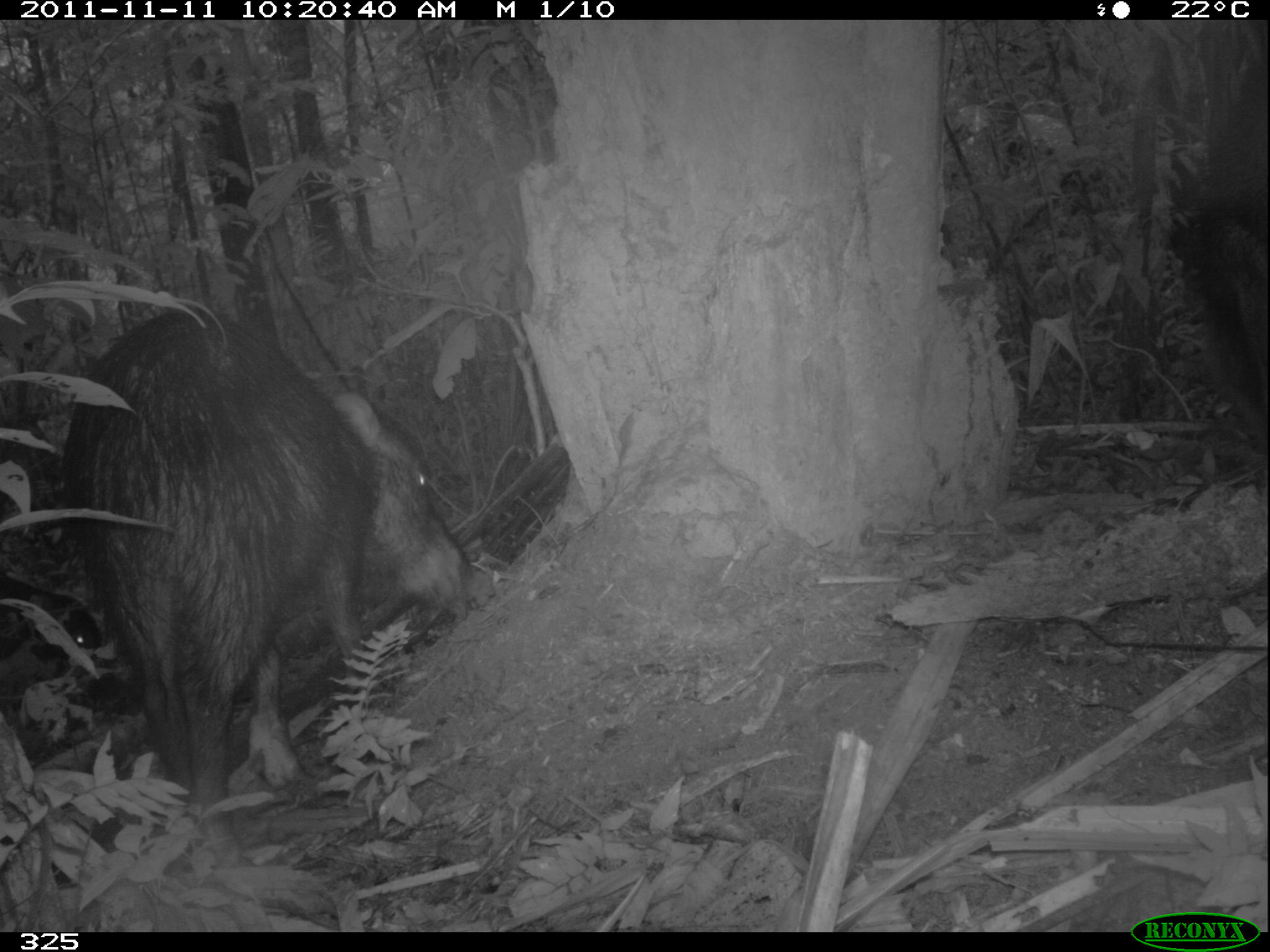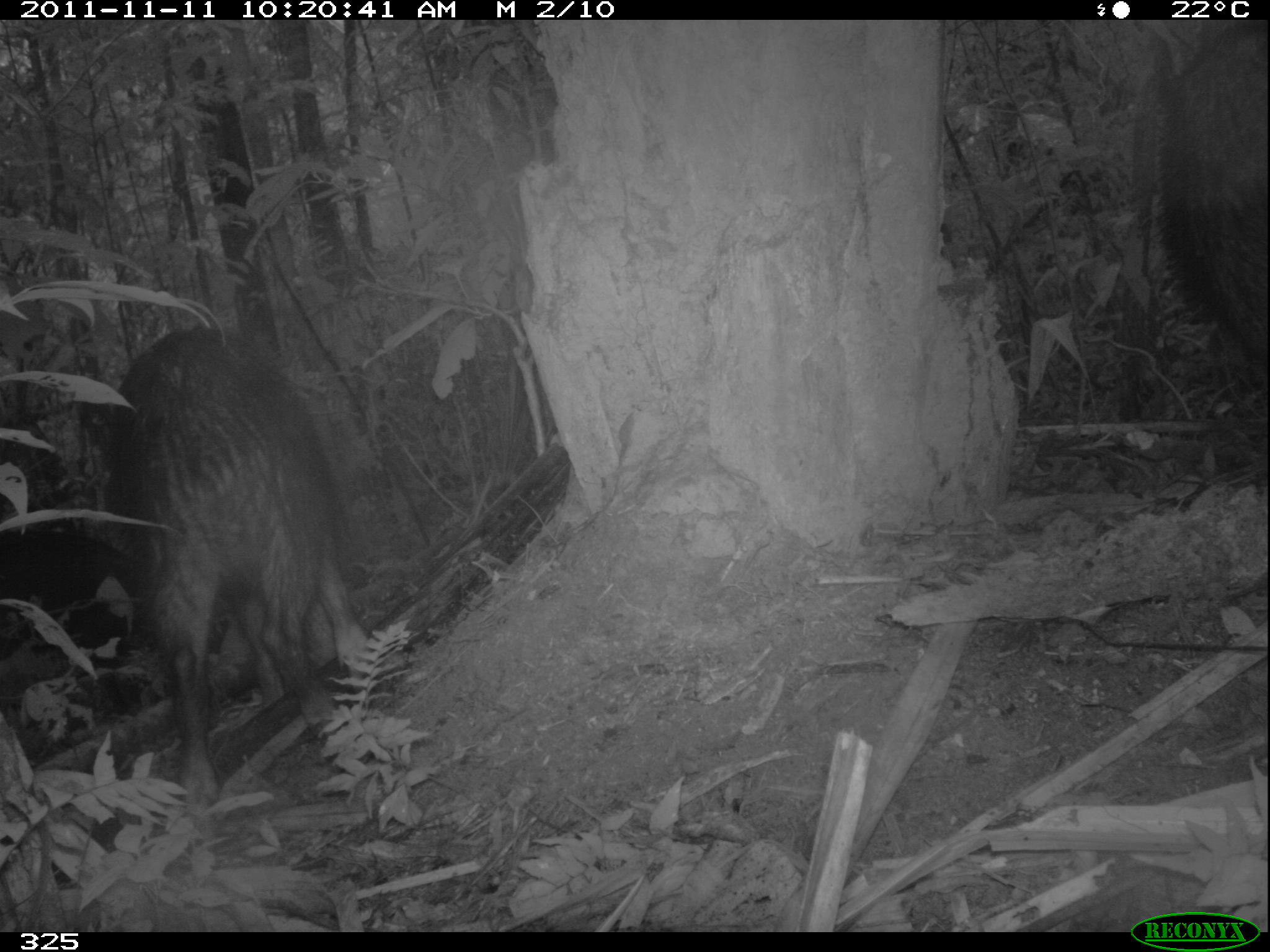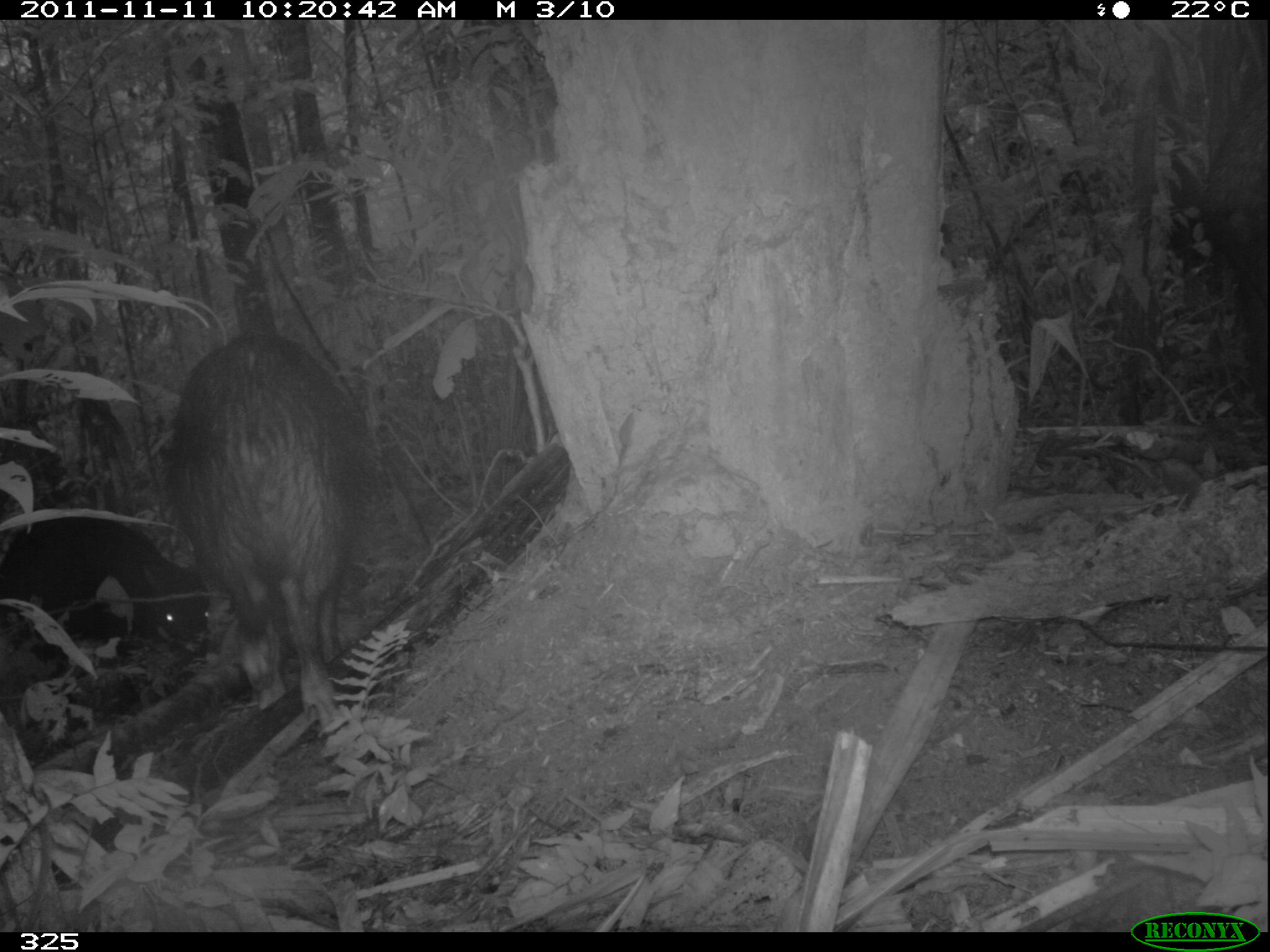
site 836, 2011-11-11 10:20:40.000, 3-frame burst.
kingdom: Animalia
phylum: Chordata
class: Mammalia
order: Artiodactyla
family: Tayassuidae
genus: Tayassu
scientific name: Tayassu pecari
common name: white-lipped peccary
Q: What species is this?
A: Tayassu pecari (white-lipped peccary).